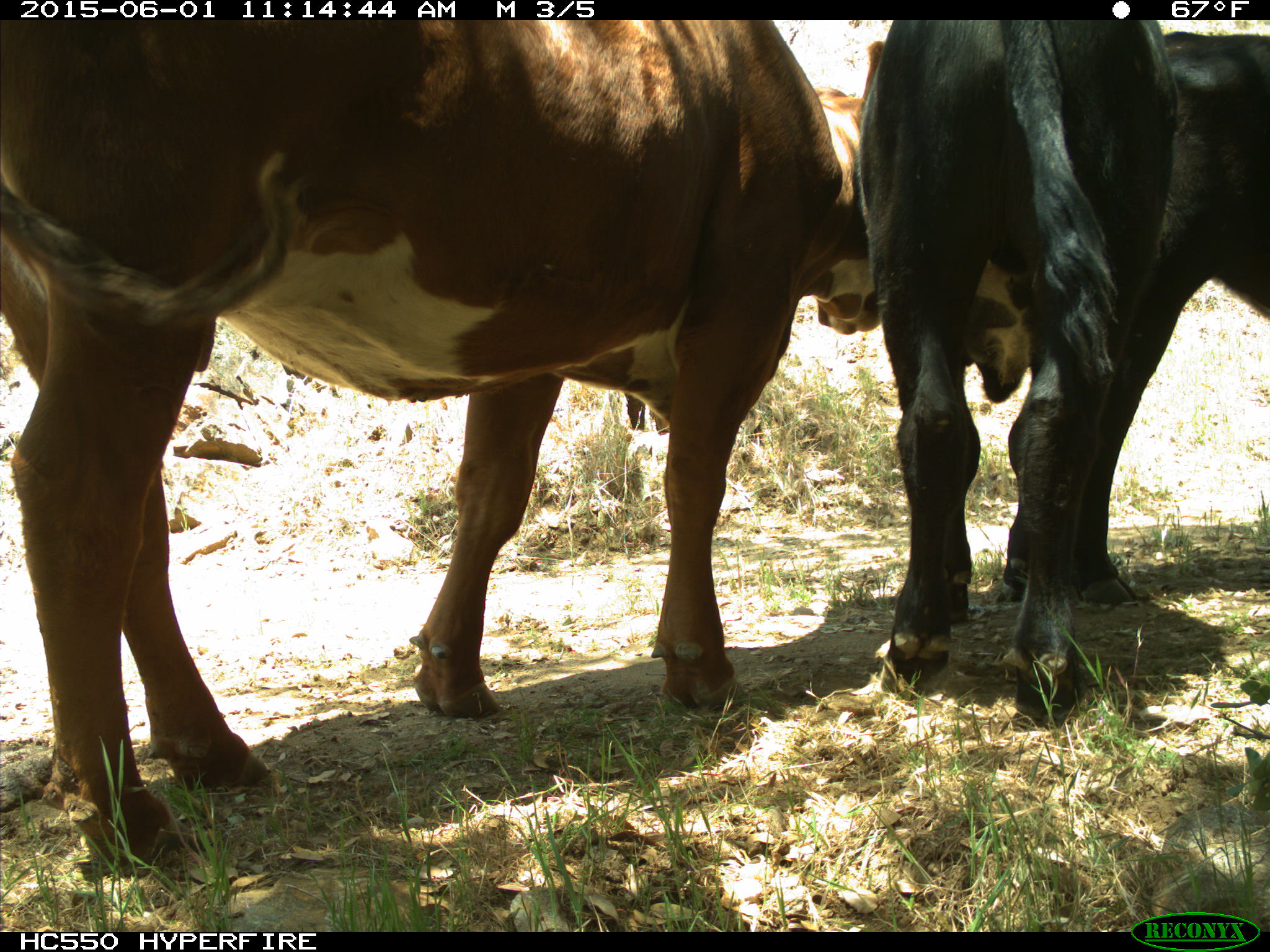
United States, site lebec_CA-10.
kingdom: Animalia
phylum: Chordata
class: Mammalia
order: Artiodactyla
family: Bovidae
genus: Bos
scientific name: Bos taurus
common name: domestic cow